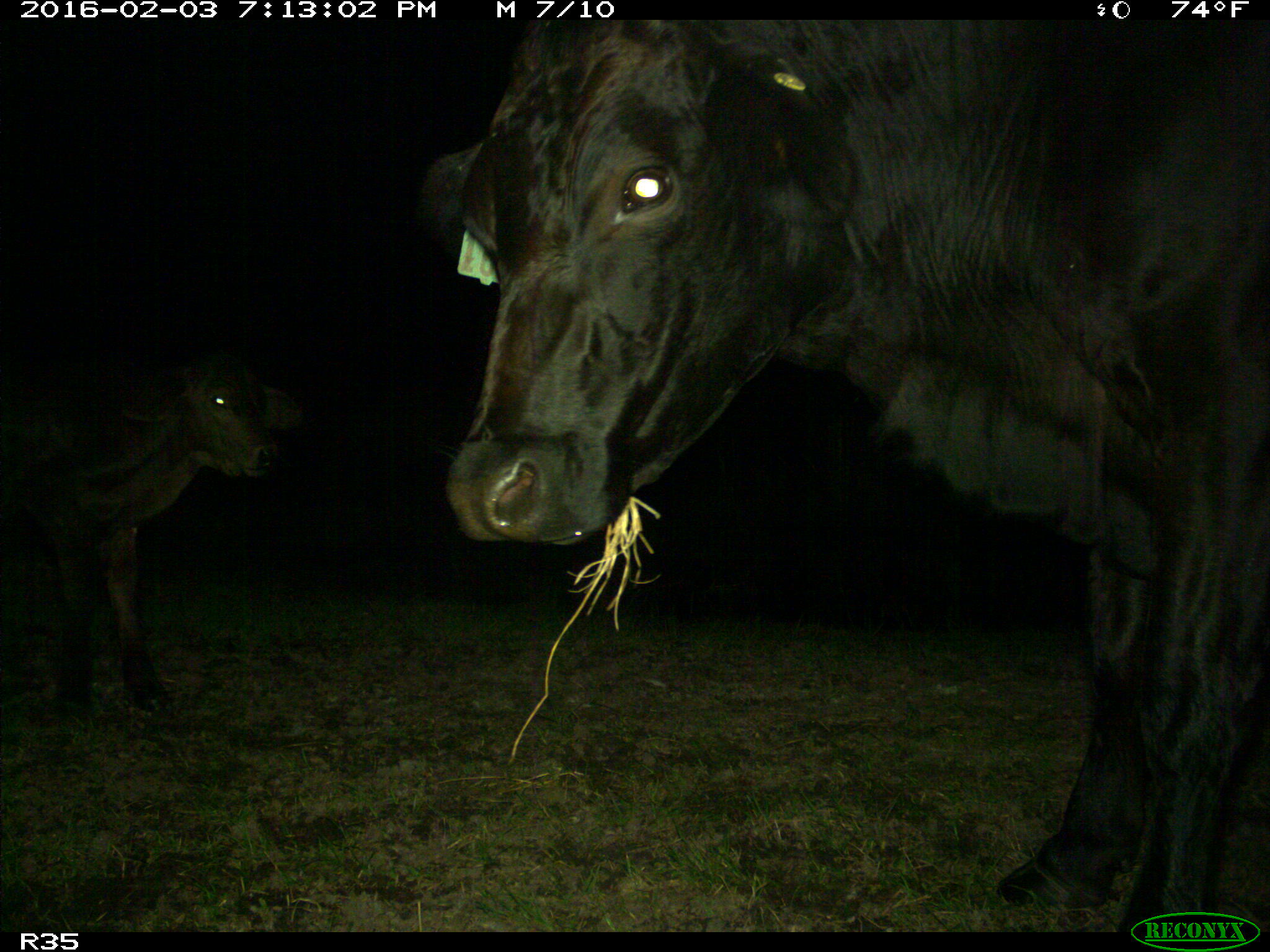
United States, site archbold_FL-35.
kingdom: Animalia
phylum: Chordata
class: Mammalia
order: Artiodactyla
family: Bovidae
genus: Bos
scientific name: Bos taurus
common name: domestic cow